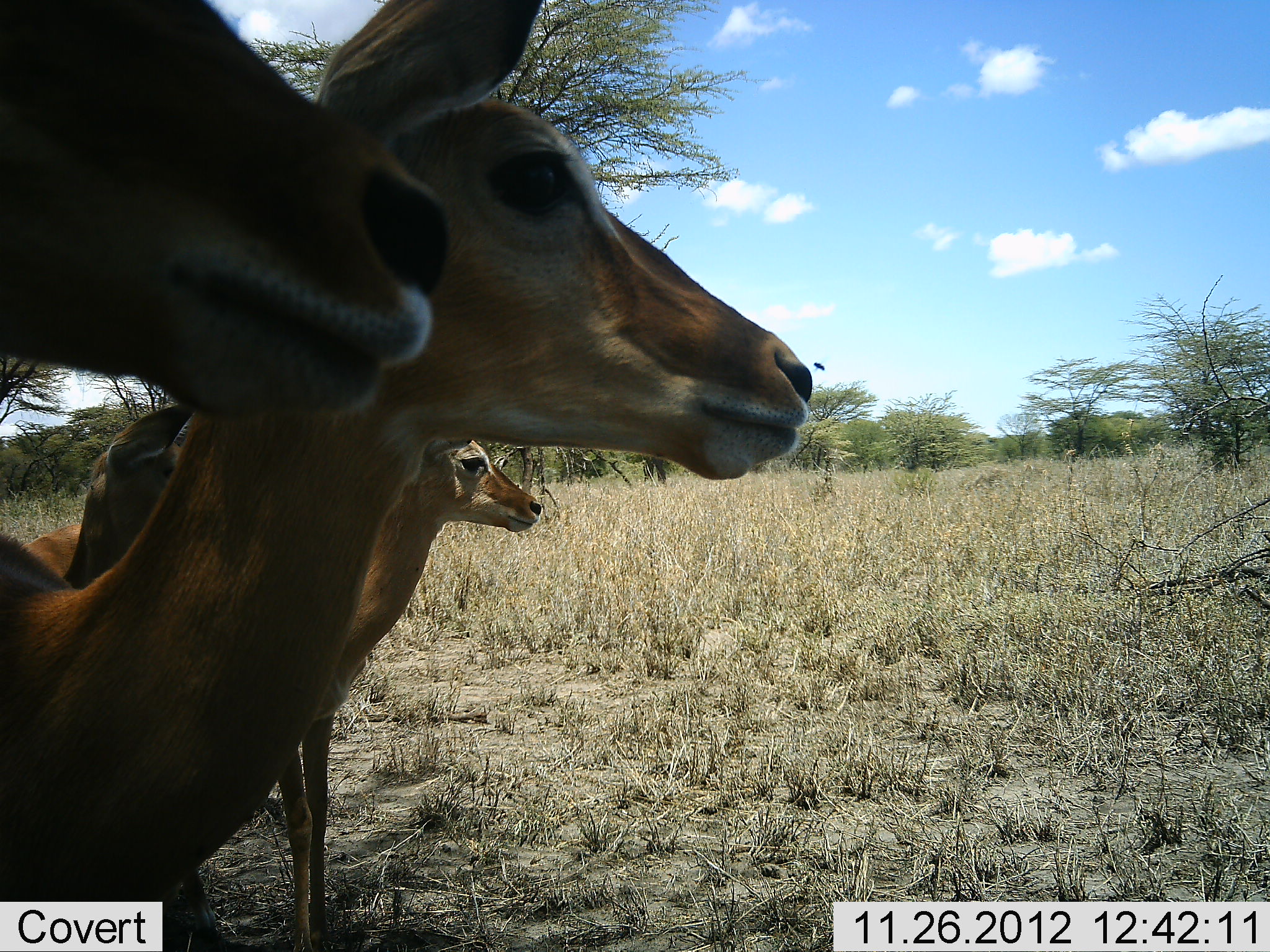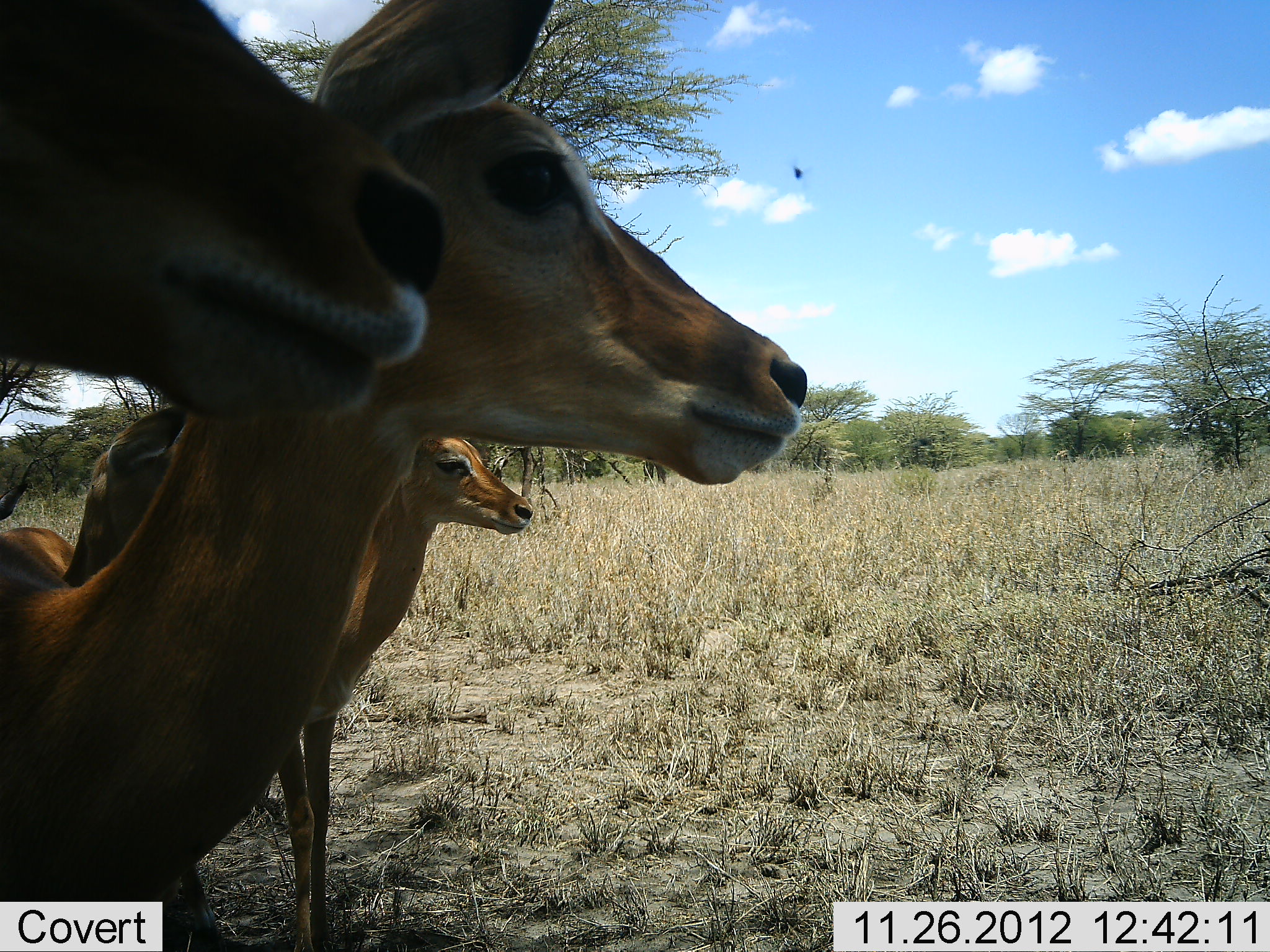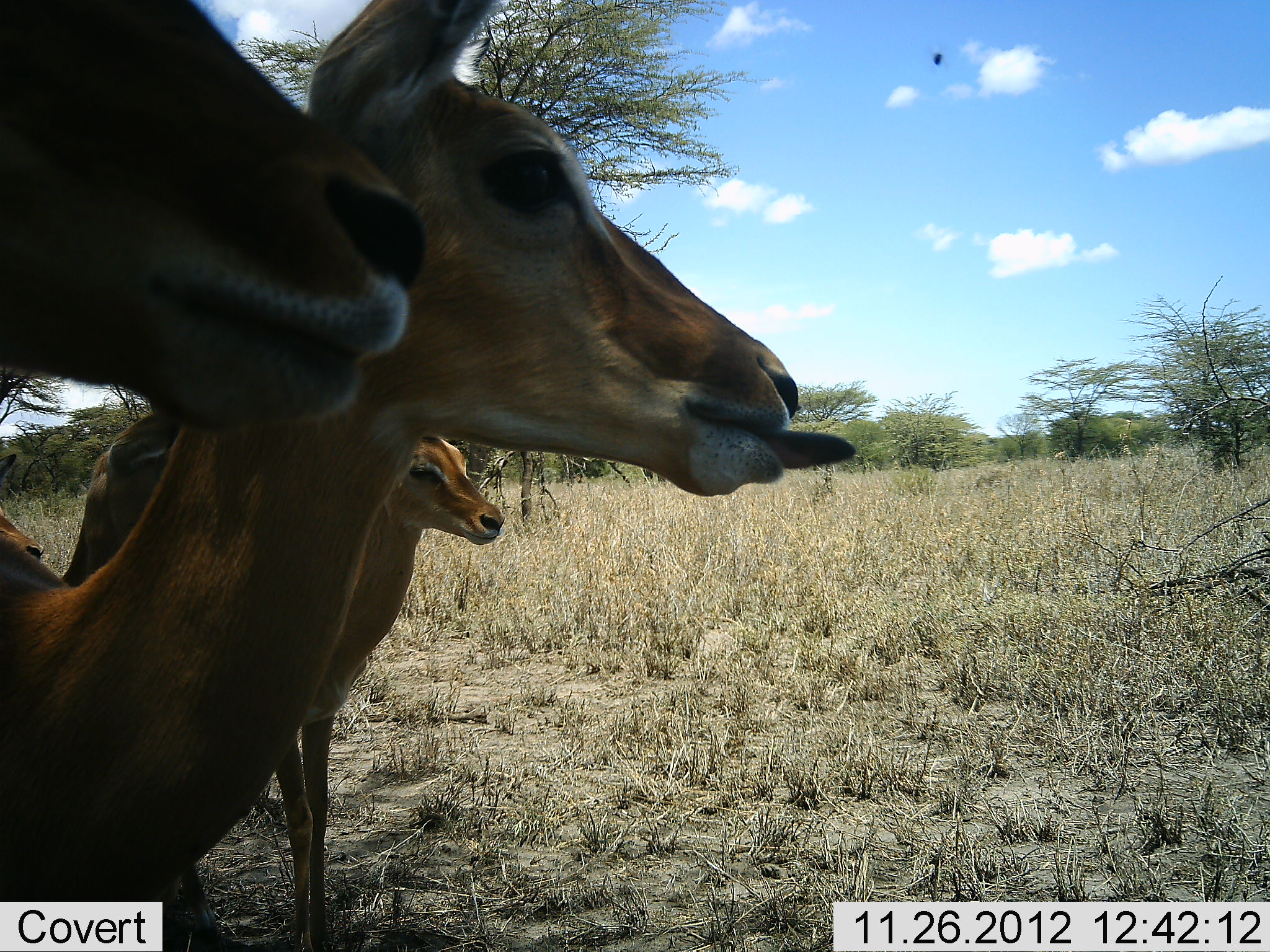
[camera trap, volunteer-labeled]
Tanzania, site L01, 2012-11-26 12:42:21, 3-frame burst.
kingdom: Animalia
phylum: Chordata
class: Mammalia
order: Artiodactyla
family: Bovidae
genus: Aepyceros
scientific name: Aepyceros melampus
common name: impala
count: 4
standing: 100%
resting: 6%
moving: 6%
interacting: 0%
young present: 18%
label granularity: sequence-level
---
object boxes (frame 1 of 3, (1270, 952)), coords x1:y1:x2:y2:
animal: 0:4:813:918; 21:438:541:917; 0:1:449:423; 23:404:193:589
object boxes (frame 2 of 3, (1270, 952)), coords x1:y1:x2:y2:
animal: 0:1:812:901; 23:439:542:952; 0:1:449:423; 16:404:193:589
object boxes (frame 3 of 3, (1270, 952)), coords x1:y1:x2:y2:
animal: 0:4:858:902; 148:438:504:950; 0:1:424:423; 62:404:193:589